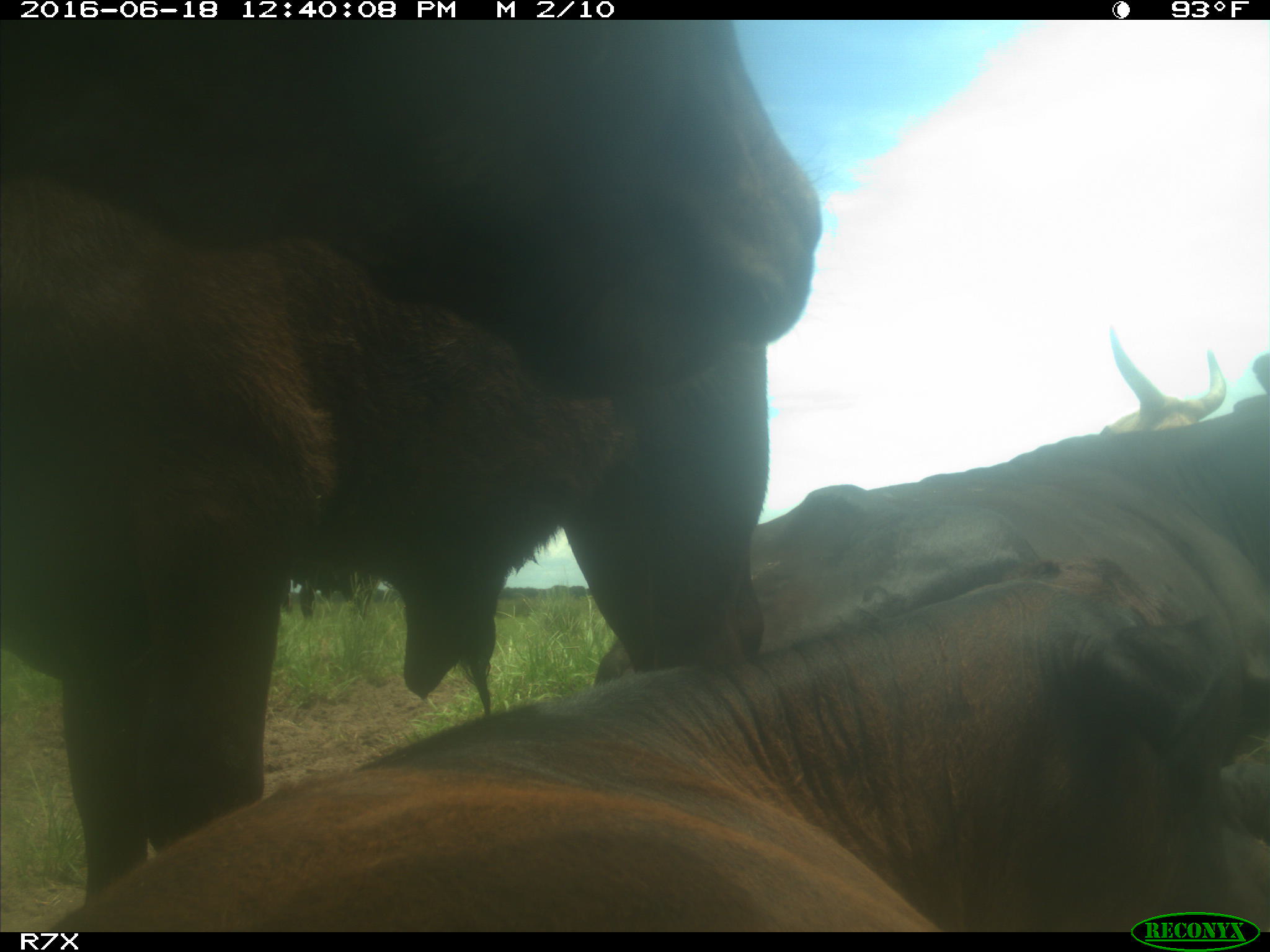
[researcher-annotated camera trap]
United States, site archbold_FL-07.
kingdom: Animalia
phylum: Chordata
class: Mammalia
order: Artiodactyla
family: Bovidae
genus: Bos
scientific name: Bos taurus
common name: domestic cow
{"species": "Bos taurus (domestic cow)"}